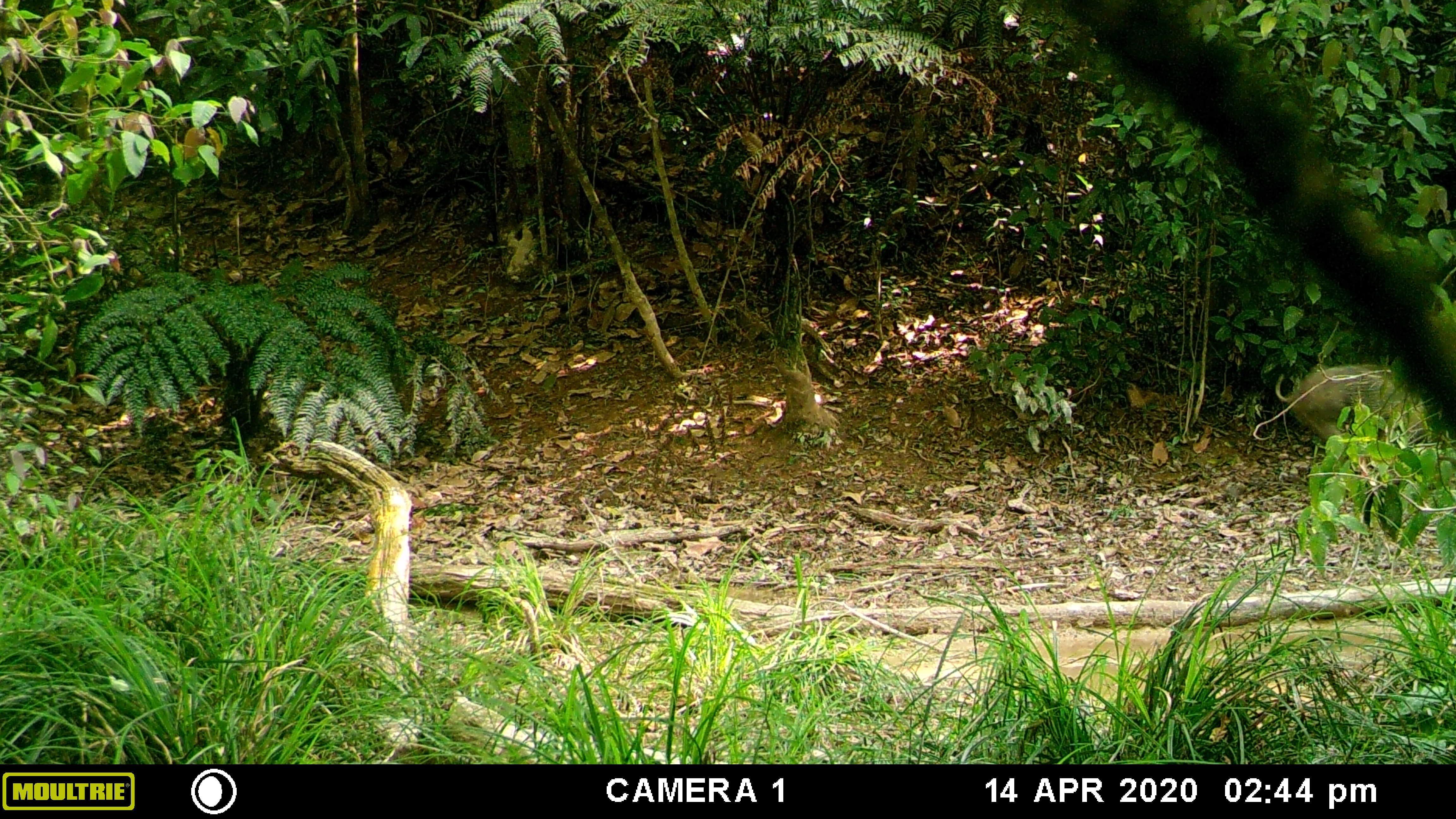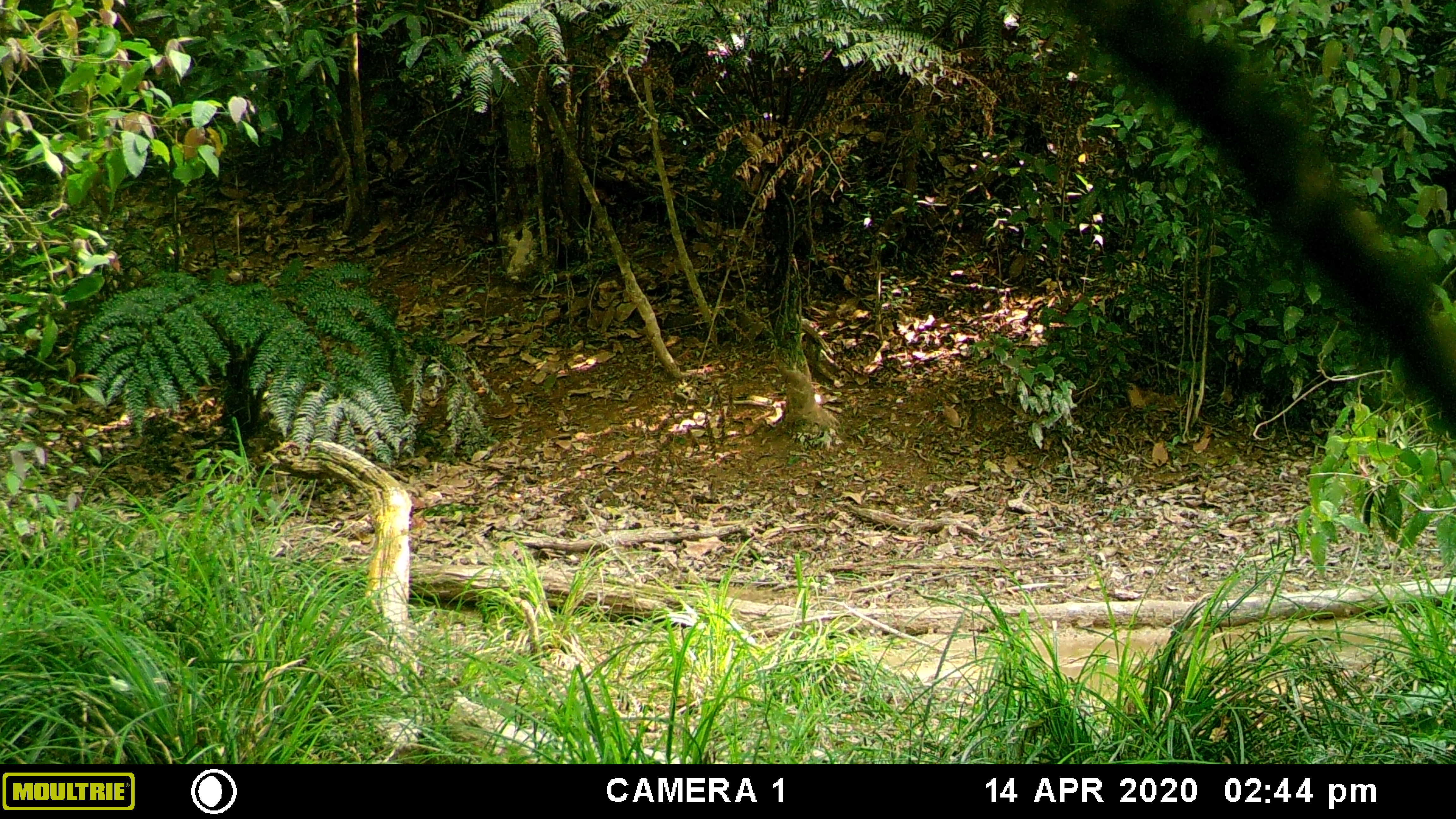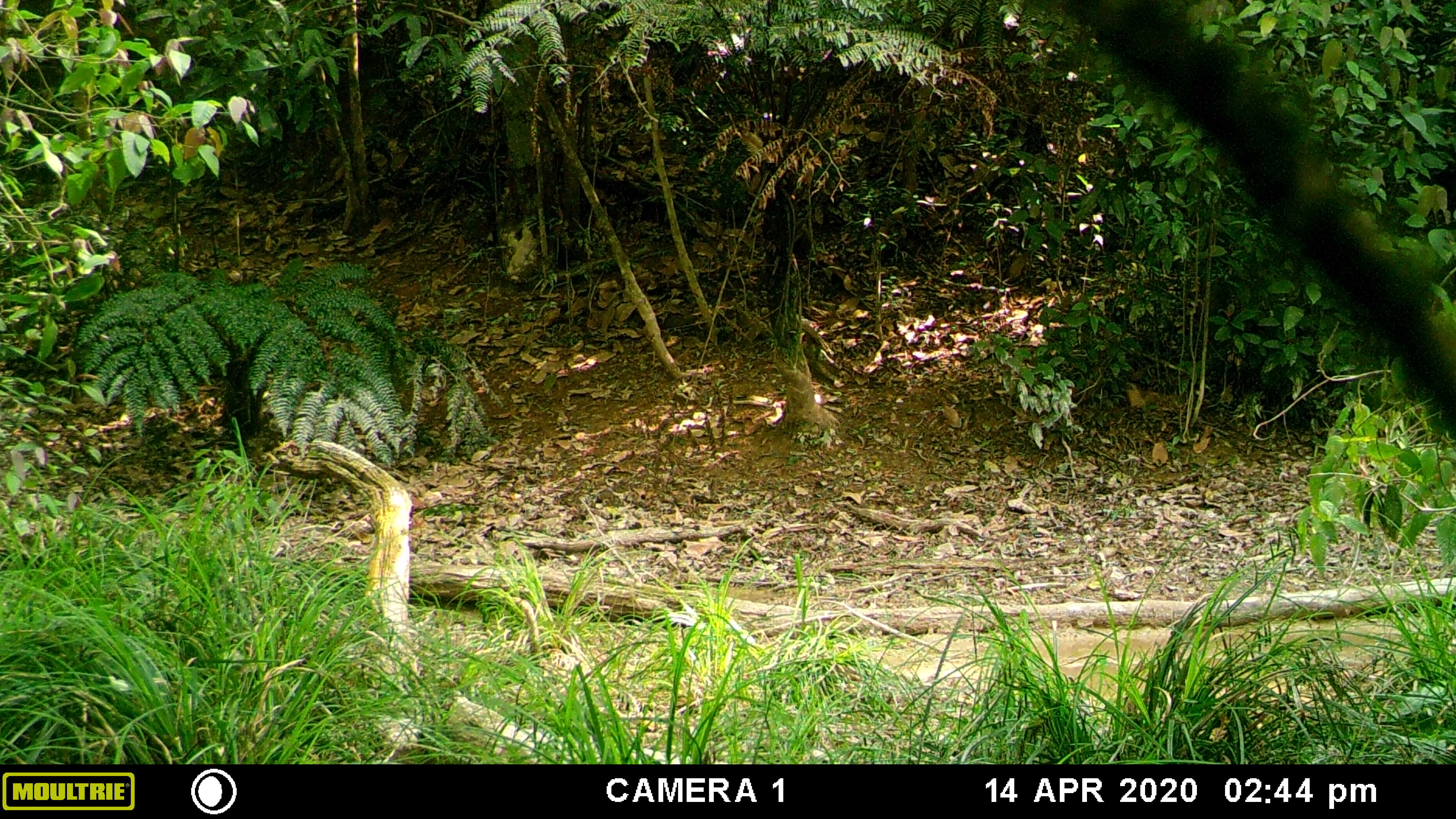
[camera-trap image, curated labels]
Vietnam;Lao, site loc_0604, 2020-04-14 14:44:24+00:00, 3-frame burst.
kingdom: Animalia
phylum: Chordata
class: Mammalia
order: Artiodactyla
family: Suidae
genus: Sus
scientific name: Sus scrofa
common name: eurasian wild pig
Eurasian wild pig (Sus scrofa). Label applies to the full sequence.